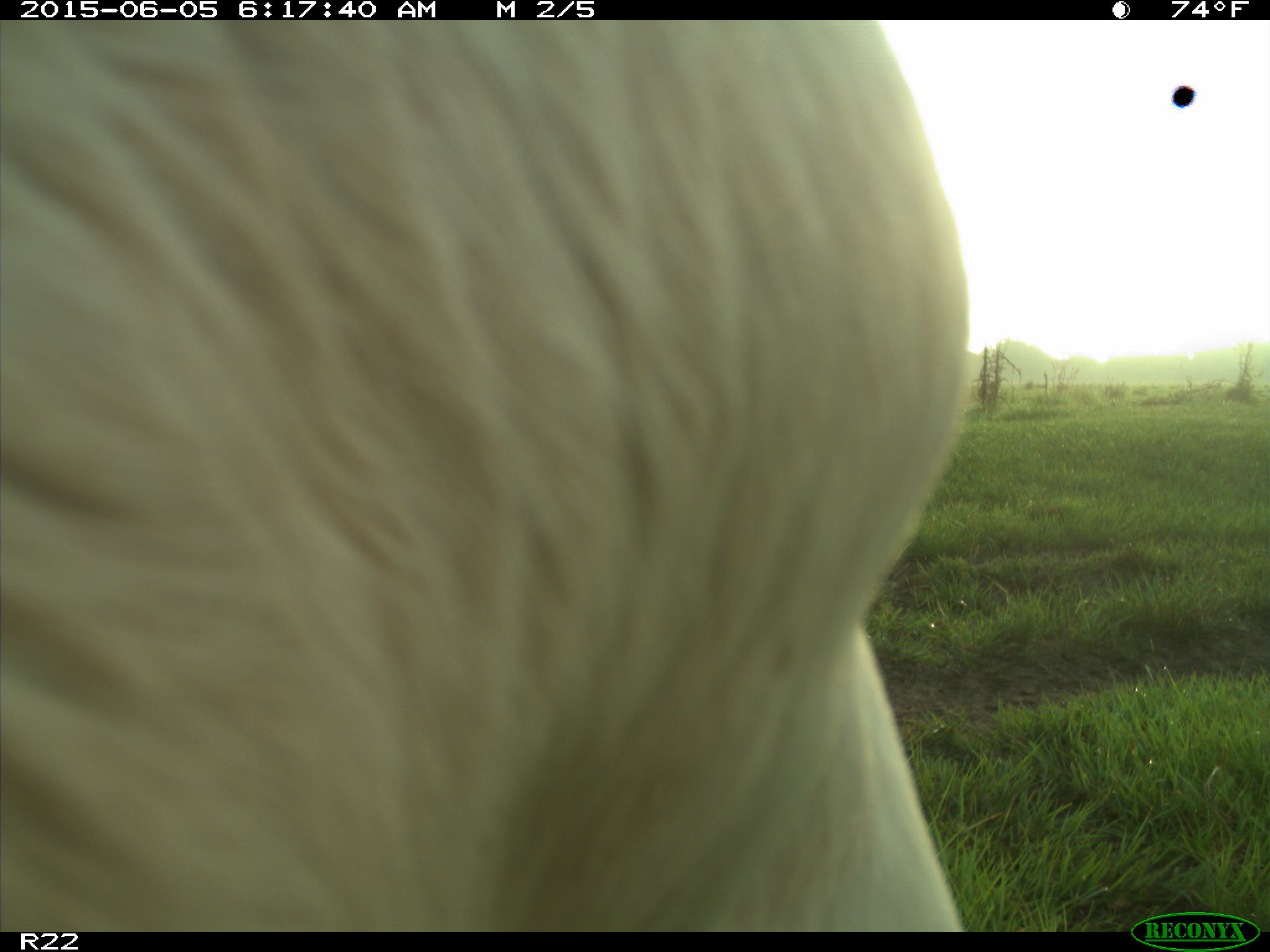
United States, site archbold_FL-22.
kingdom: Animalia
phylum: Chordata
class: Mammalia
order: Artiodactyla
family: Bovidae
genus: Bos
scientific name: Bos taurus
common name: domestic cow